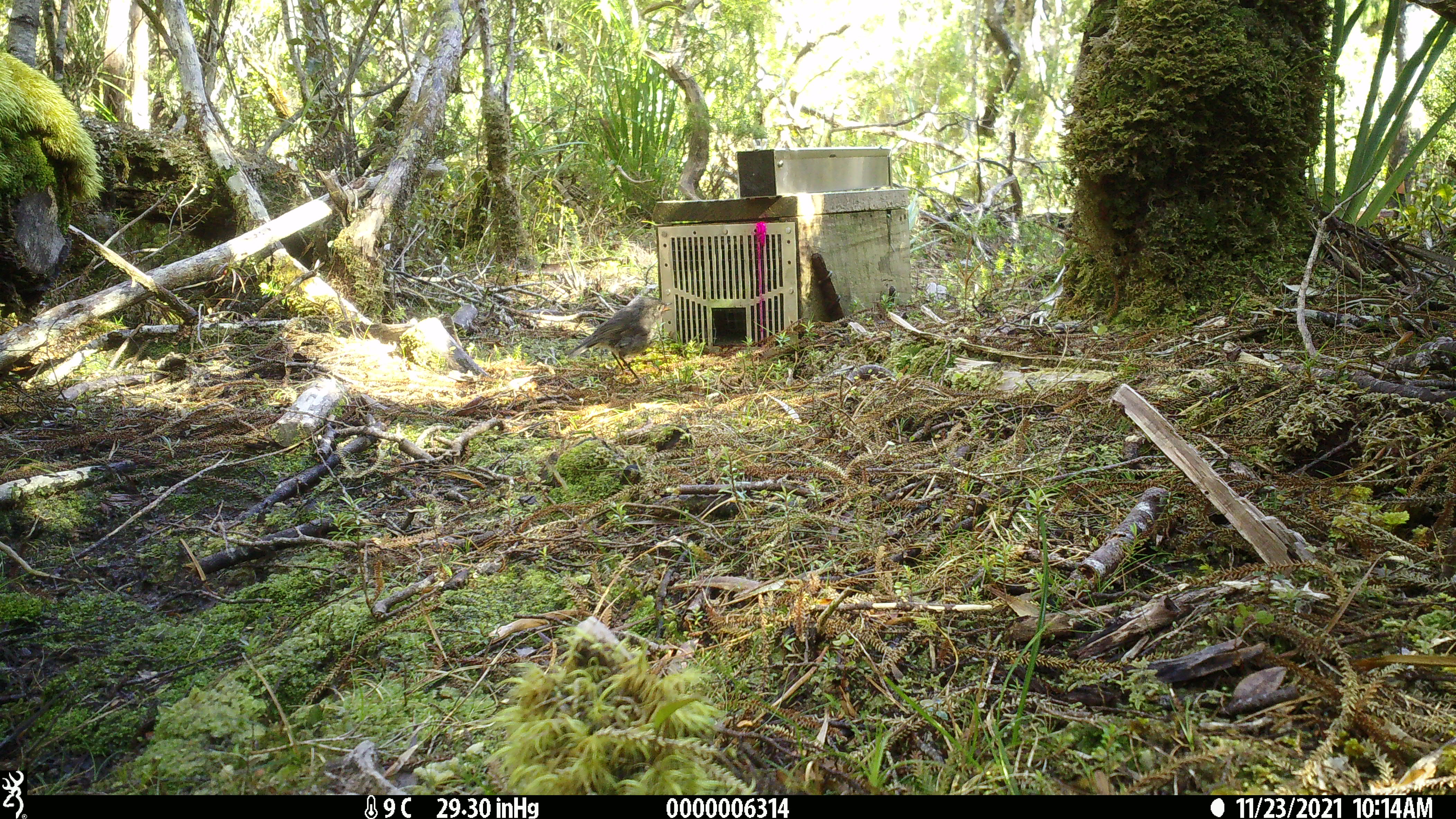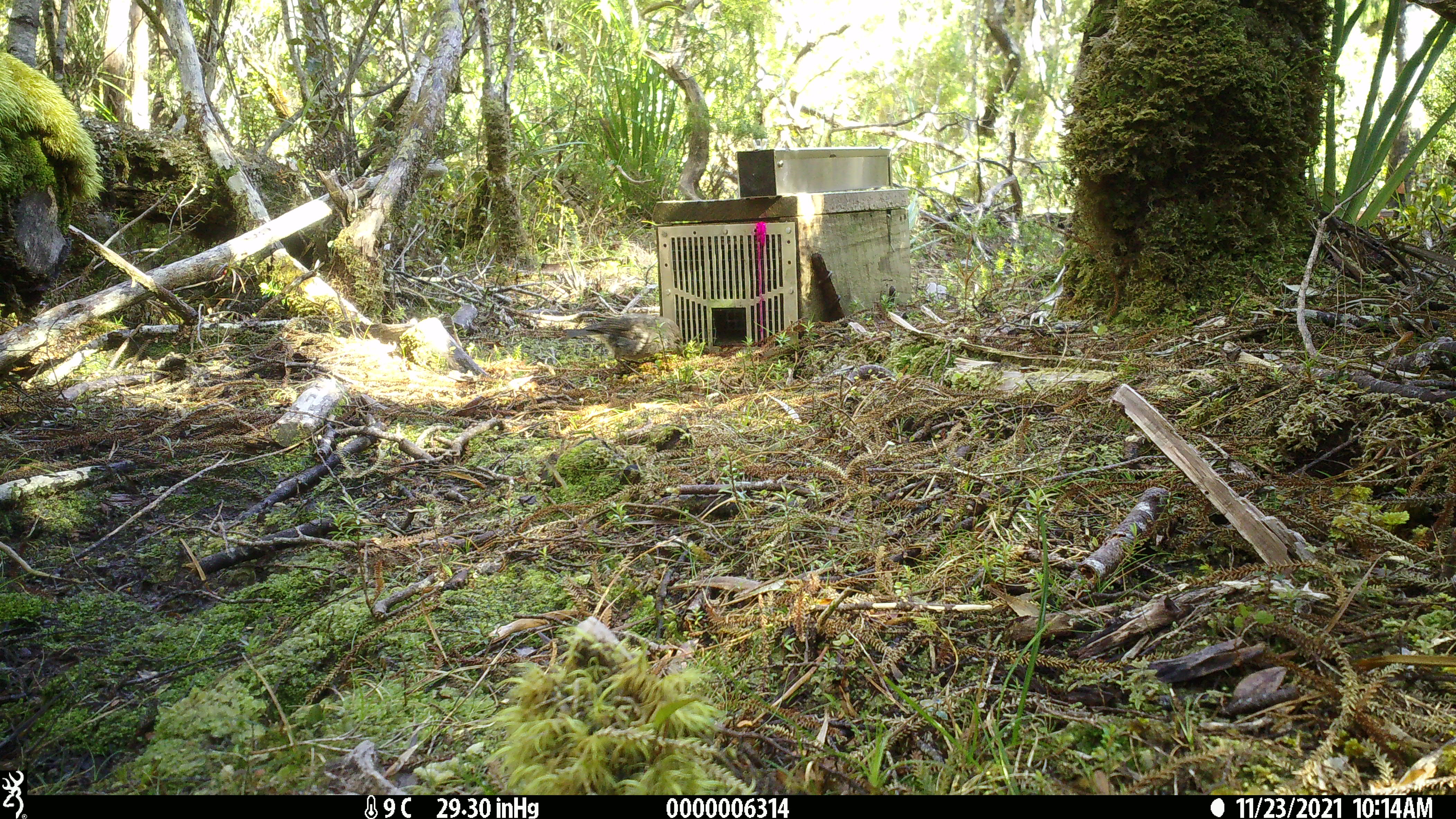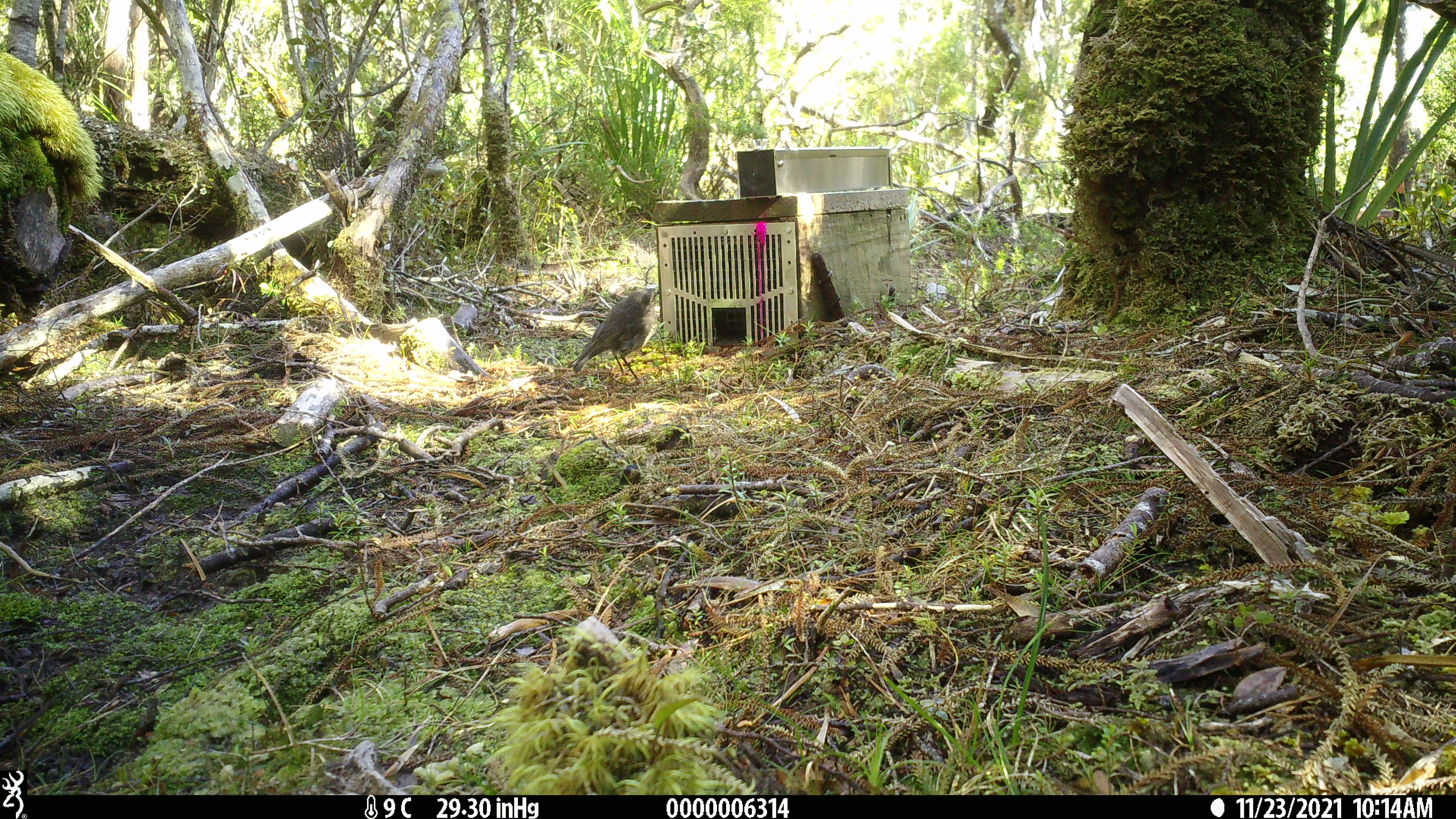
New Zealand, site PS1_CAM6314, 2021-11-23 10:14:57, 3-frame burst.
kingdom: Animalia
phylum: Chordata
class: Aves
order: Passeriformes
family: Petroicidae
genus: Petroica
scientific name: Petroica macrocephala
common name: tomtit